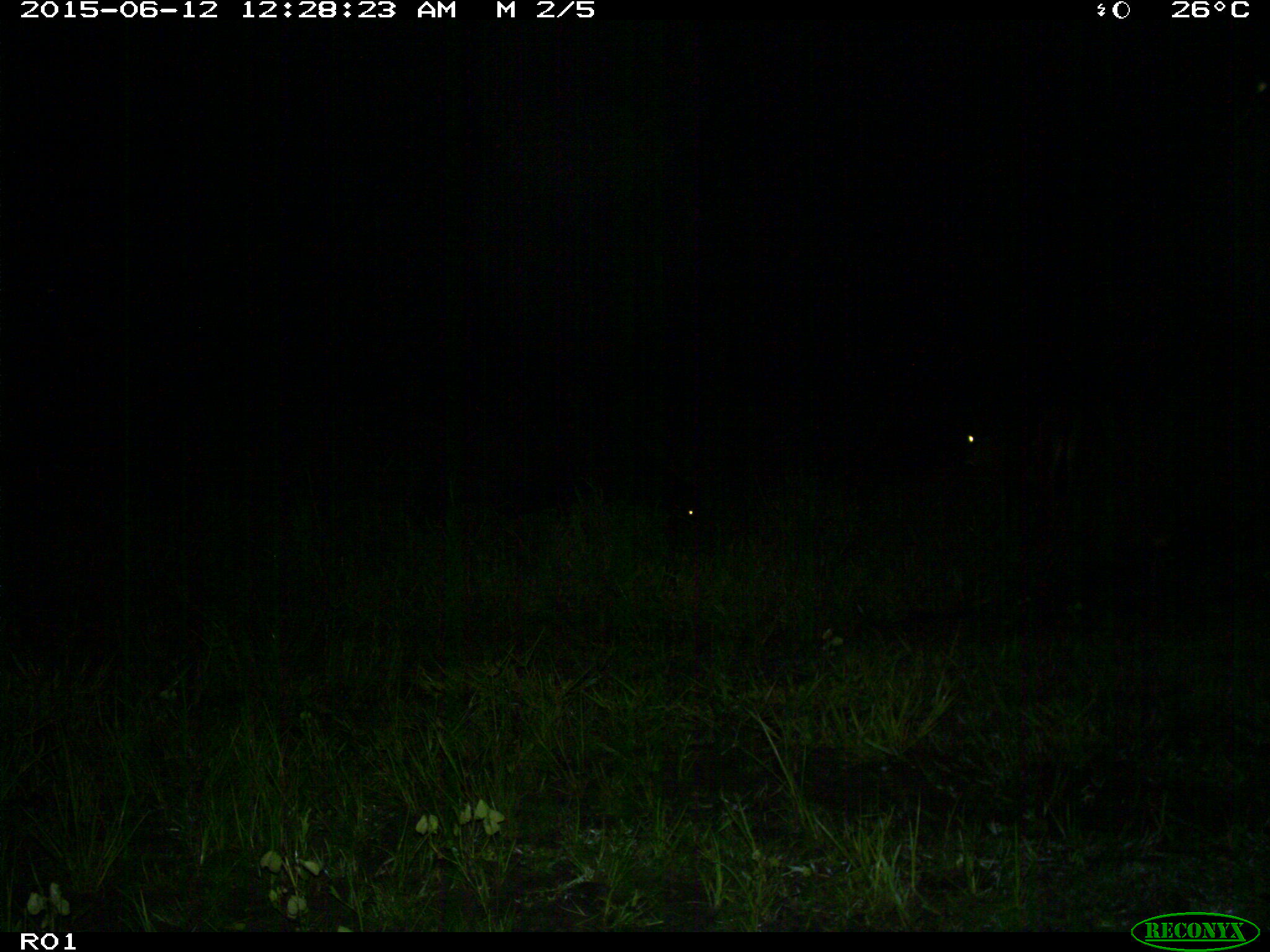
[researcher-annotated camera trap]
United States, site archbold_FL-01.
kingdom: Animalia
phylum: Chordata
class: Mammalia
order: Artiodactyla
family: Bovidae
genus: Bos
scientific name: Bos taurus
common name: domestic cow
Bos taurus (domestic cow).